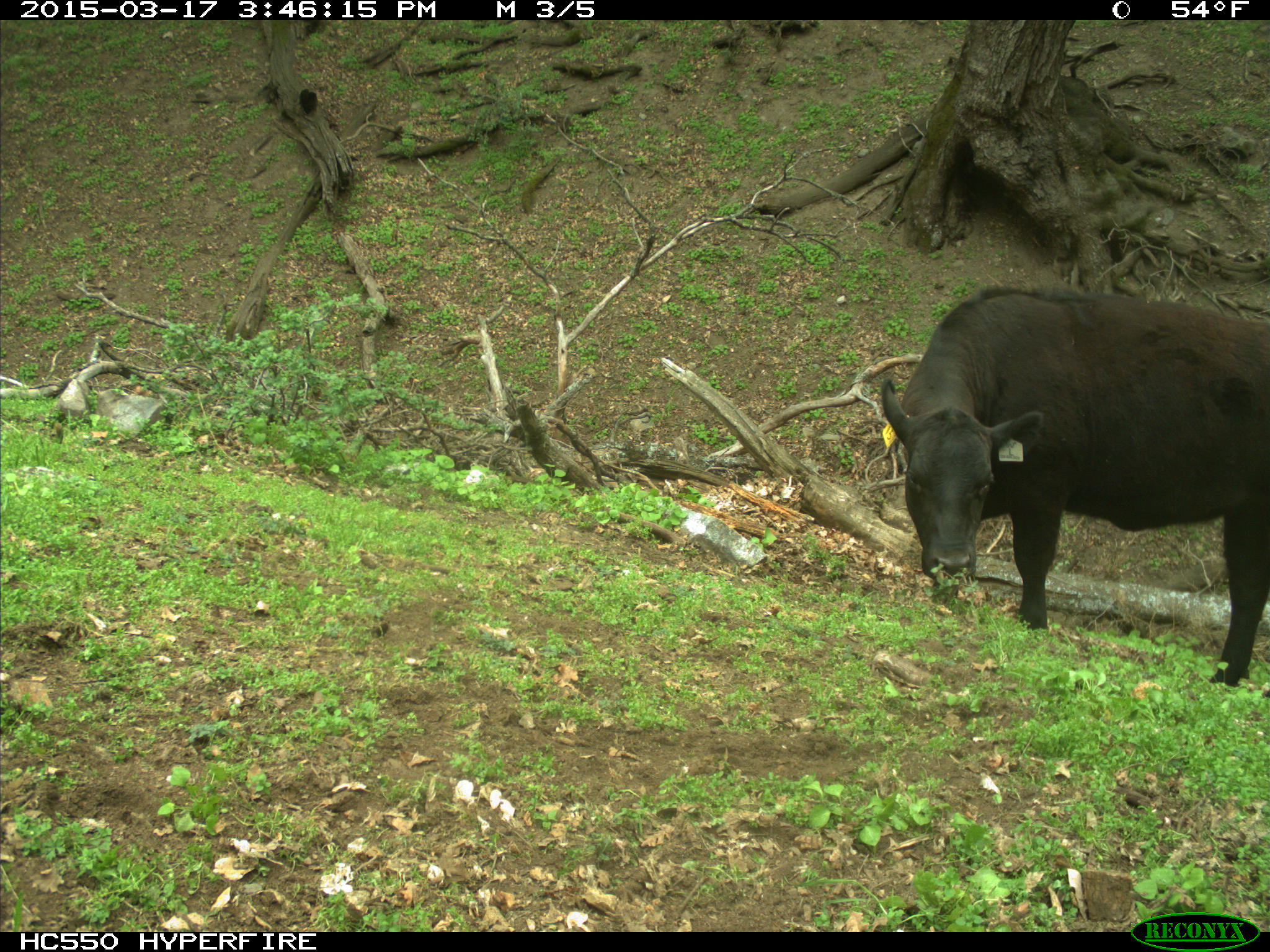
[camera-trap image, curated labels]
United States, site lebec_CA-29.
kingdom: Animalia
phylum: Chordata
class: Mammalia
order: Artiodactyla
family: Bovidae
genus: Bos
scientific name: Bos taurus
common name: domestic cow